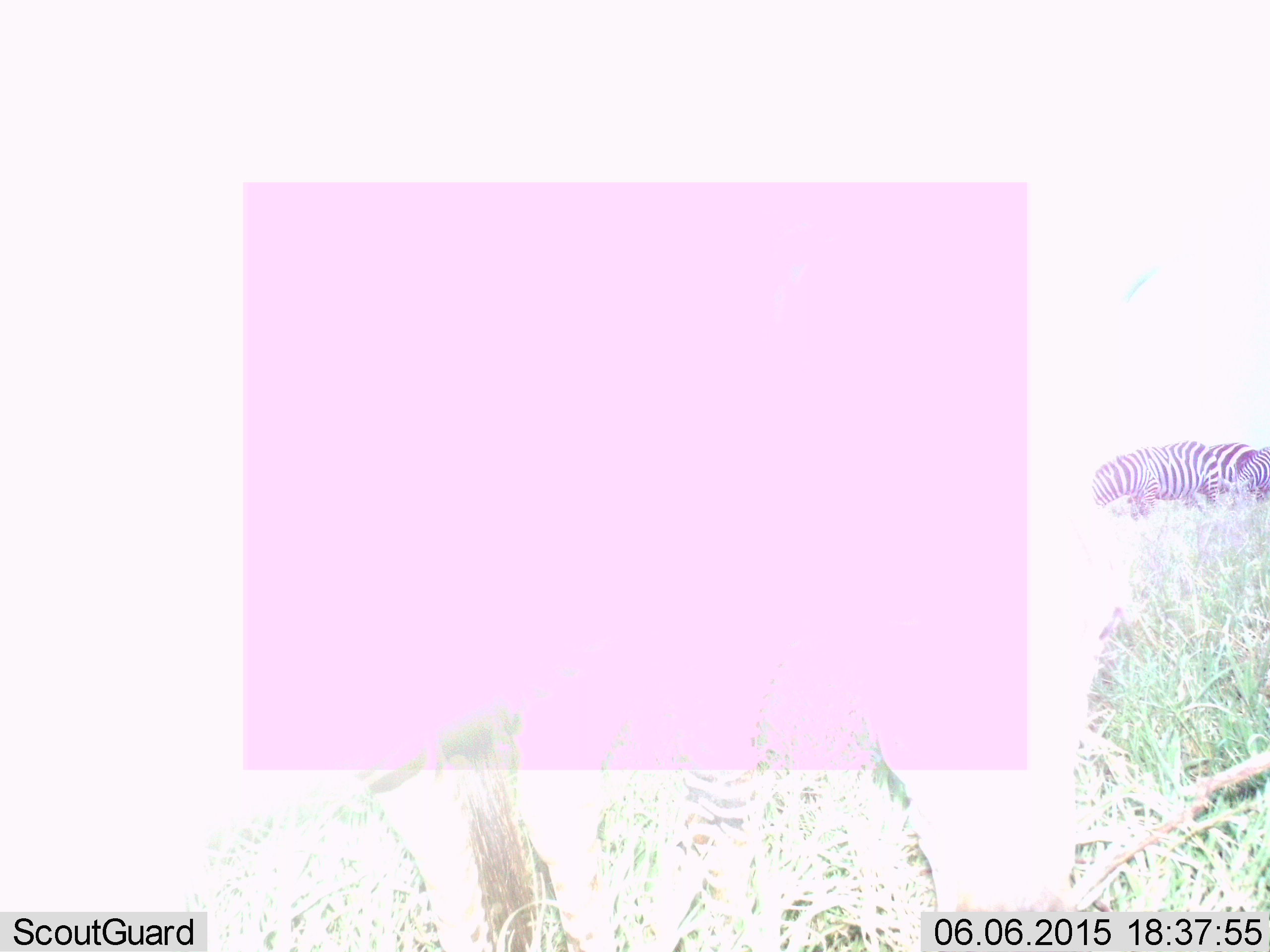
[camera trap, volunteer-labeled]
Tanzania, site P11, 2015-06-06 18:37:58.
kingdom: Animalia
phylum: Chordata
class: Mammalia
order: Perissodactyla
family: Equidae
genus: Equus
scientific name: Equus quagga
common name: plains zebra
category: zebra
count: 2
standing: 80%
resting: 0%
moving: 0%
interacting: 0%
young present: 0%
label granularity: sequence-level